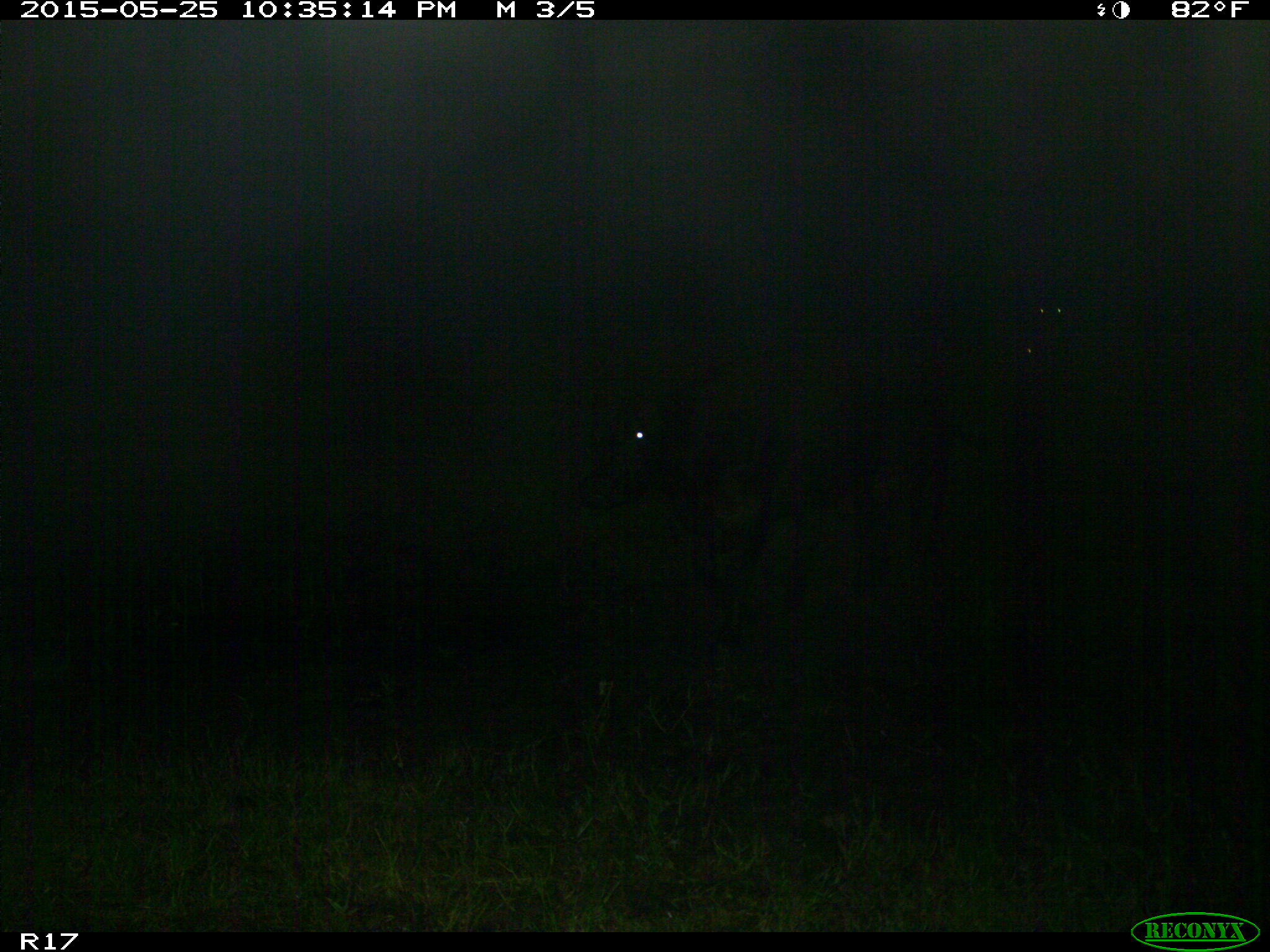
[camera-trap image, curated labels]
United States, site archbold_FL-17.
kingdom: Animalia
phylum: Chordata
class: Mammalia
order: Artiodactyla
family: Bovidae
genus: Bos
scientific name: Bos taurus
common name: domestic cow